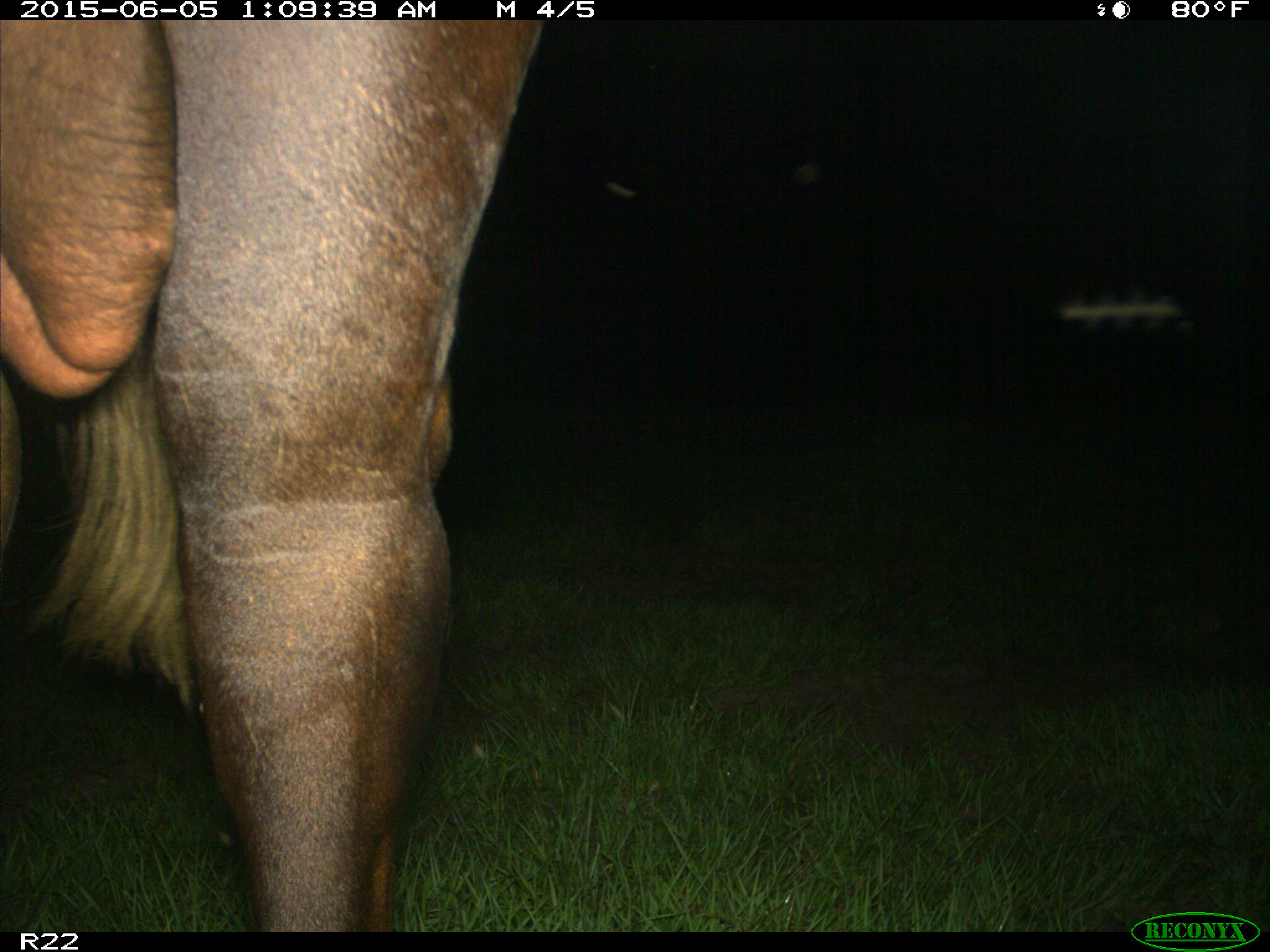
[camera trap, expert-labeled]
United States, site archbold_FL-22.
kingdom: Animalia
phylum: Chordata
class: Mammalia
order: Artiodactyla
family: Bovidae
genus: Bos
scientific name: Bos taurus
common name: domestic cow